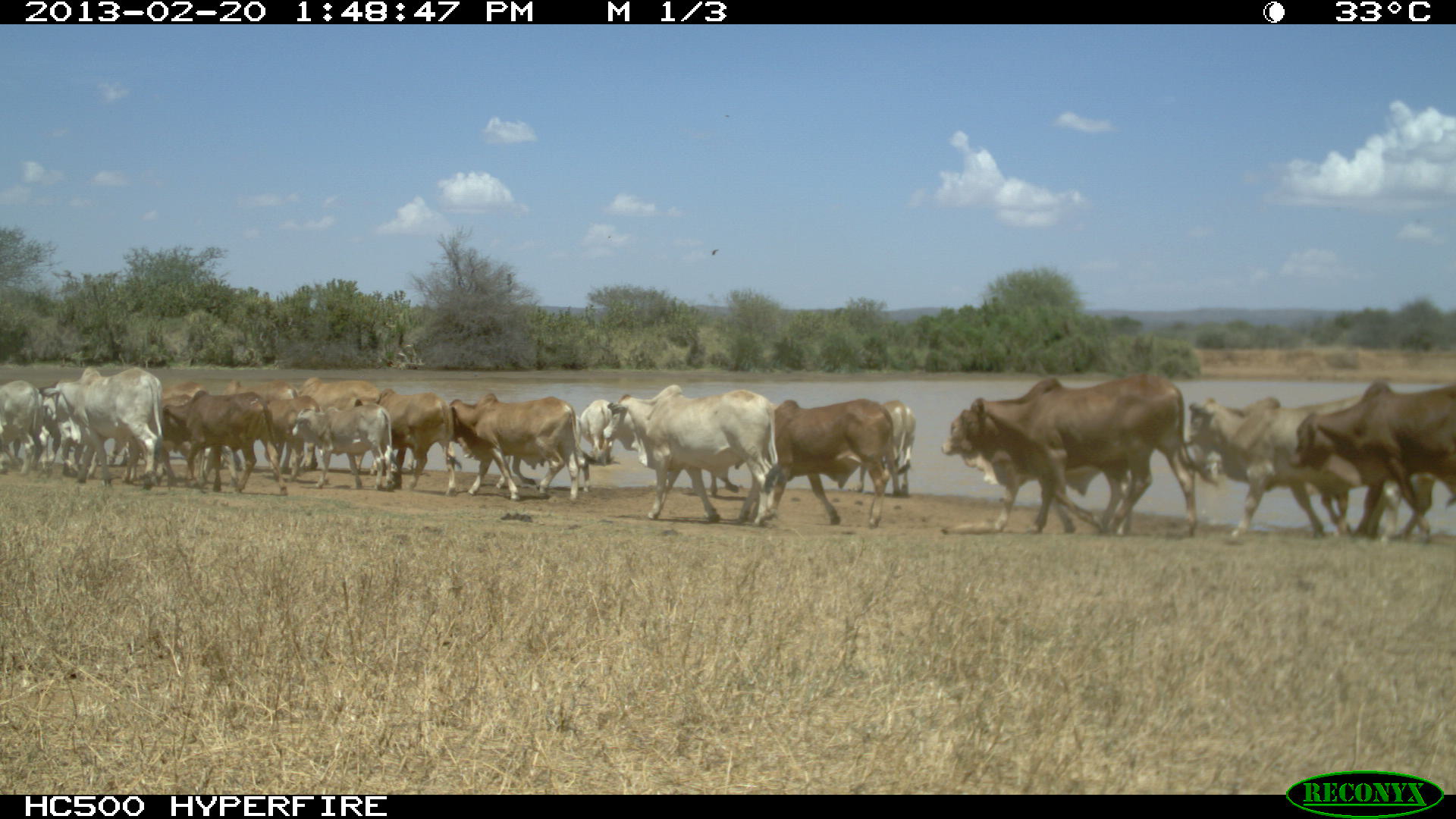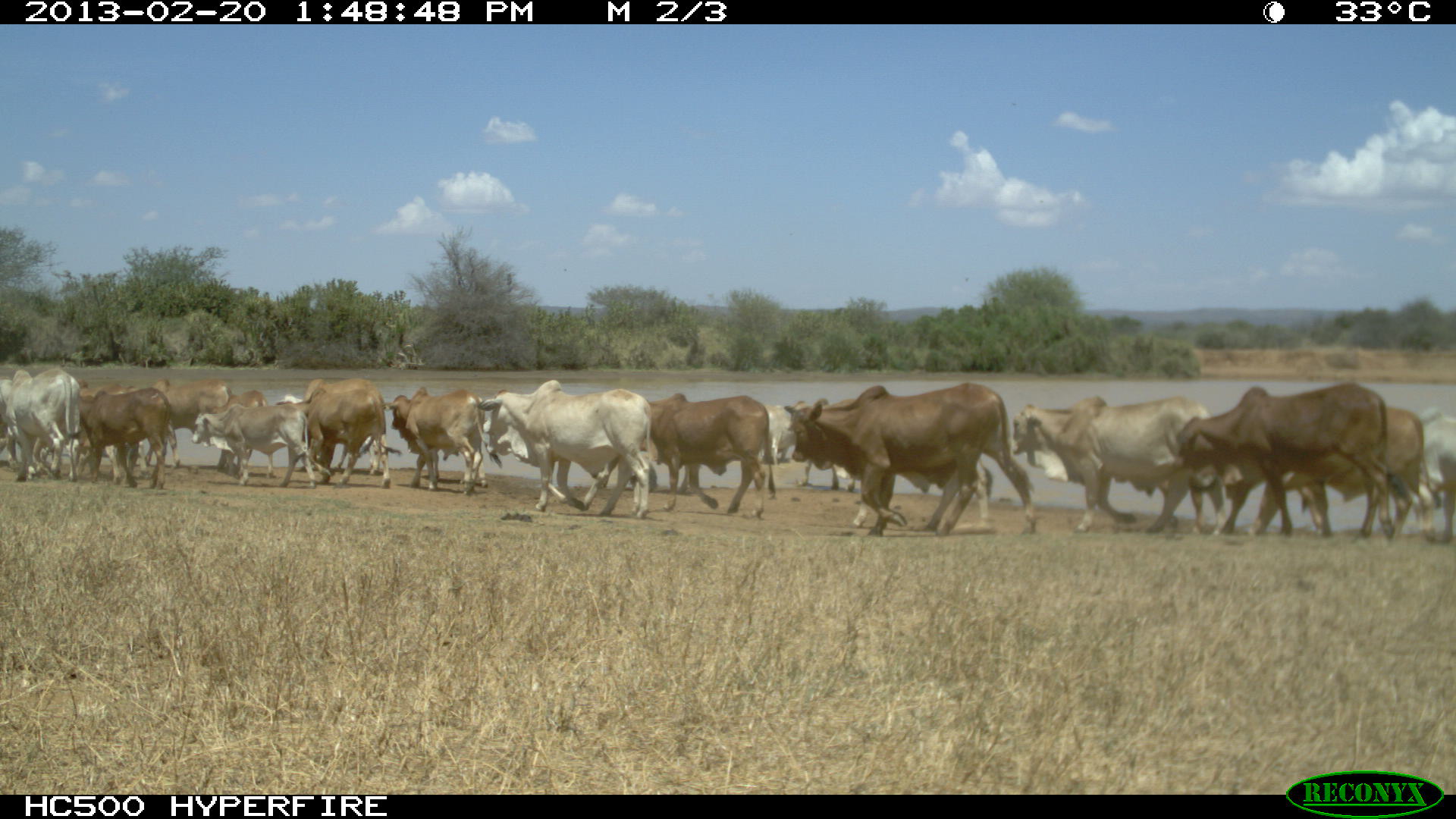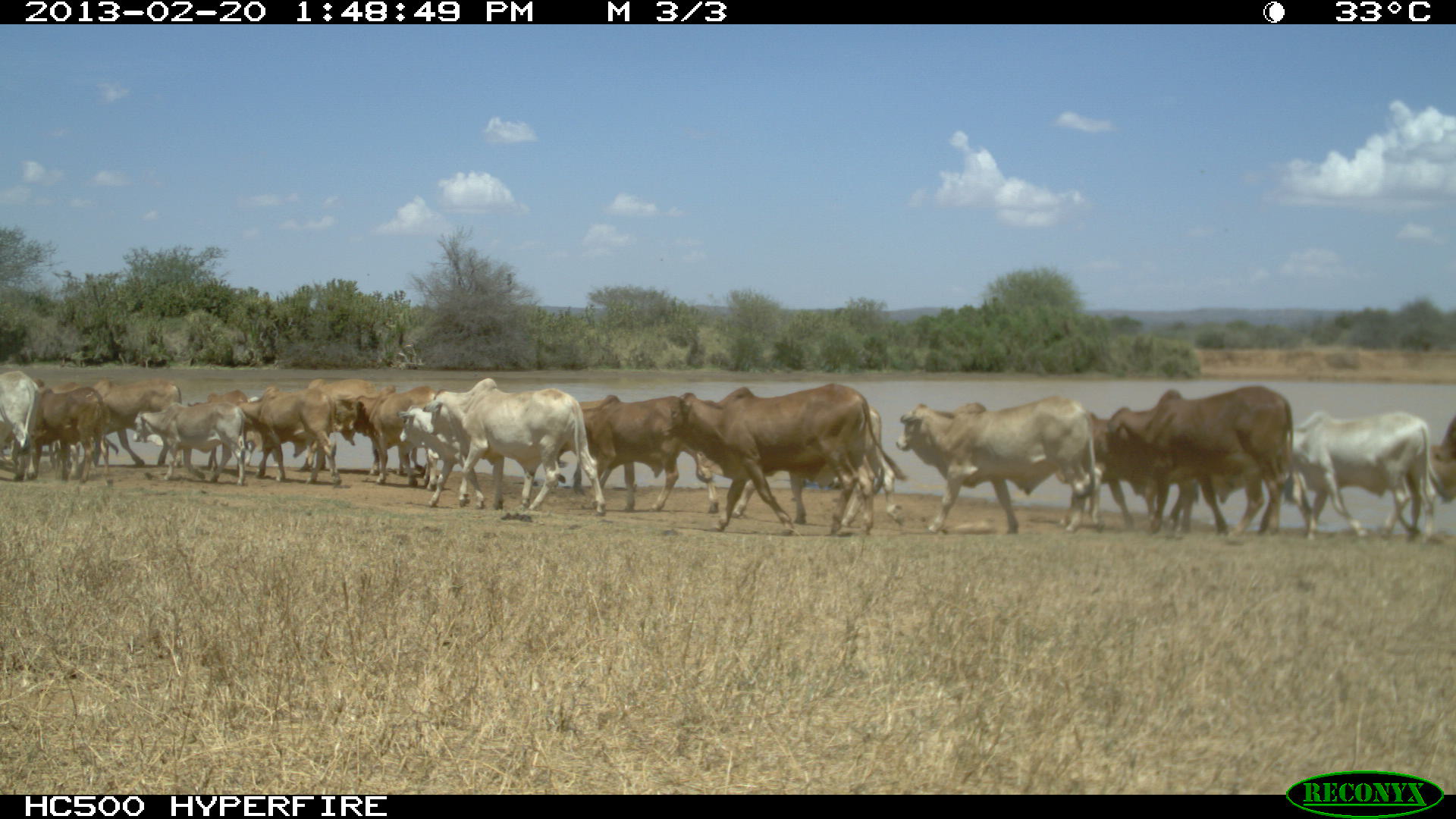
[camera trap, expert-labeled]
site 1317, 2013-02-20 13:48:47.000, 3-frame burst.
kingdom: Animalia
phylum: Chordata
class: Mammalia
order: Artiodactyla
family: Bovidae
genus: Bos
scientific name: Bos taurus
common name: domestic cattle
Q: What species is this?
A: Bos taurus (domestic cattle).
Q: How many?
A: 1.